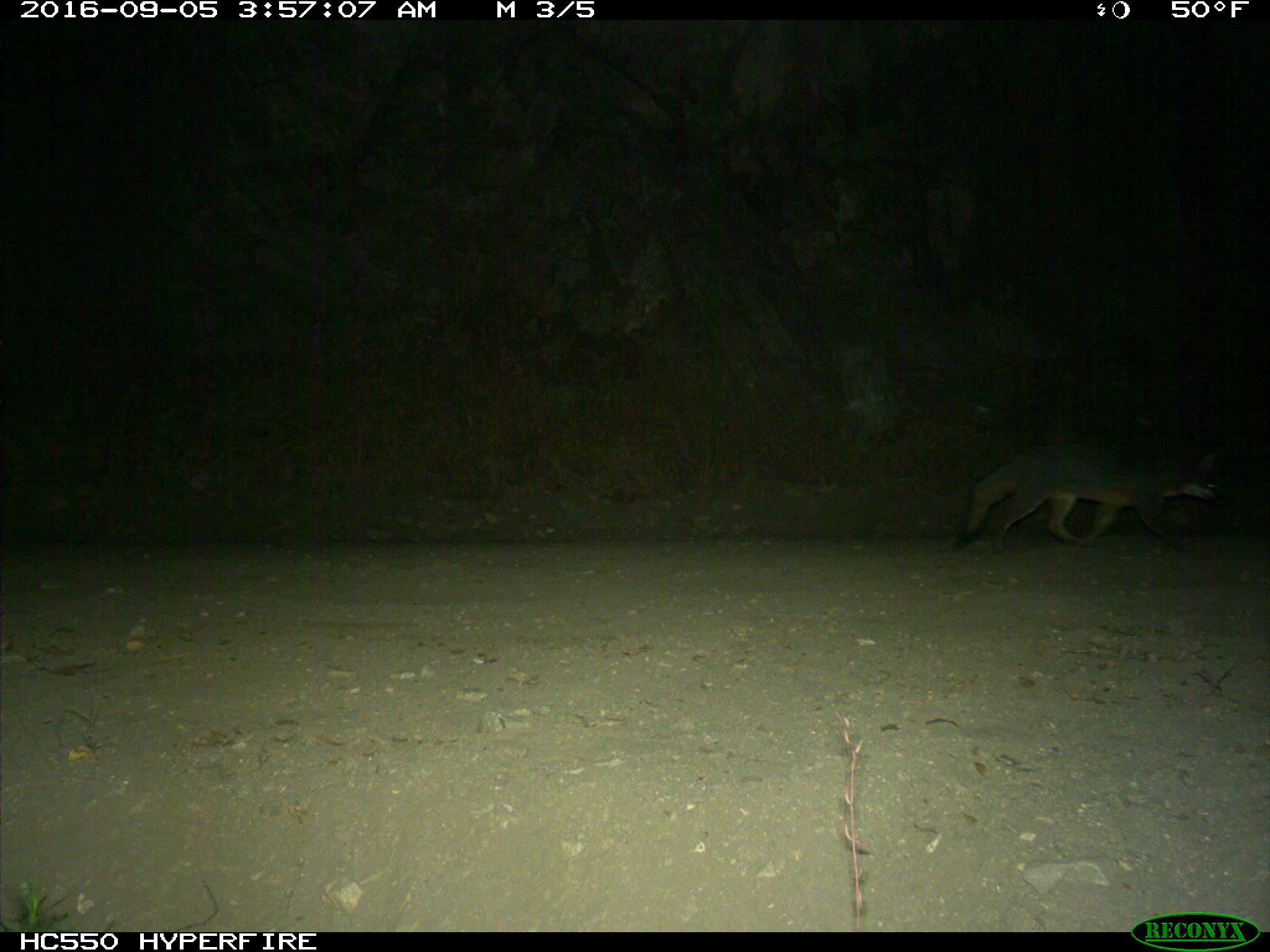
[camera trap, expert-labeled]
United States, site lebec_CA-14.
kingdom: Animalia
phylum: Chordata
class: Mammalia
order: Carnivora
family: Canidae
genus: Urocyon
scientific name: Urocyon cinereoargenteus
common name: gray fox